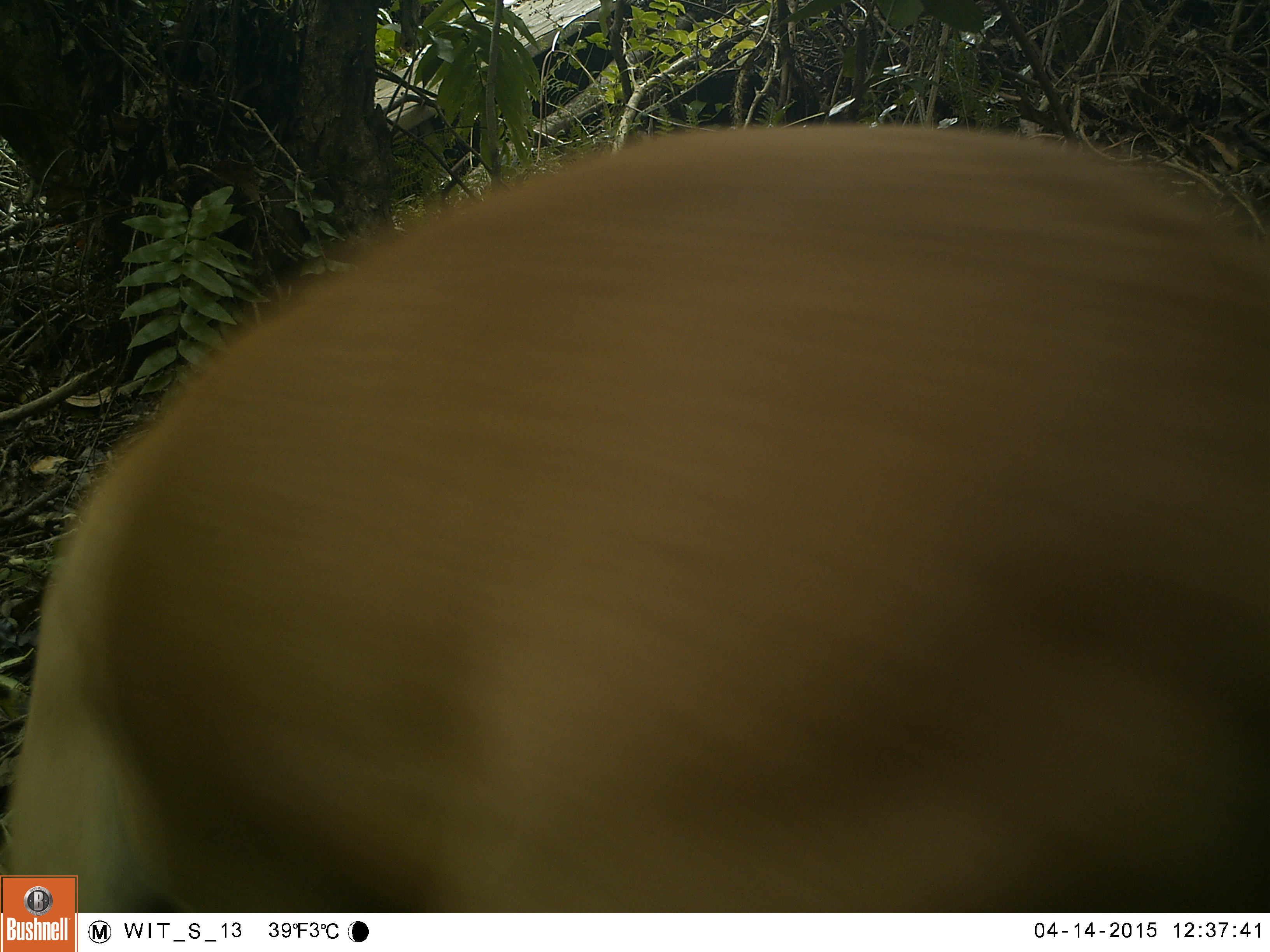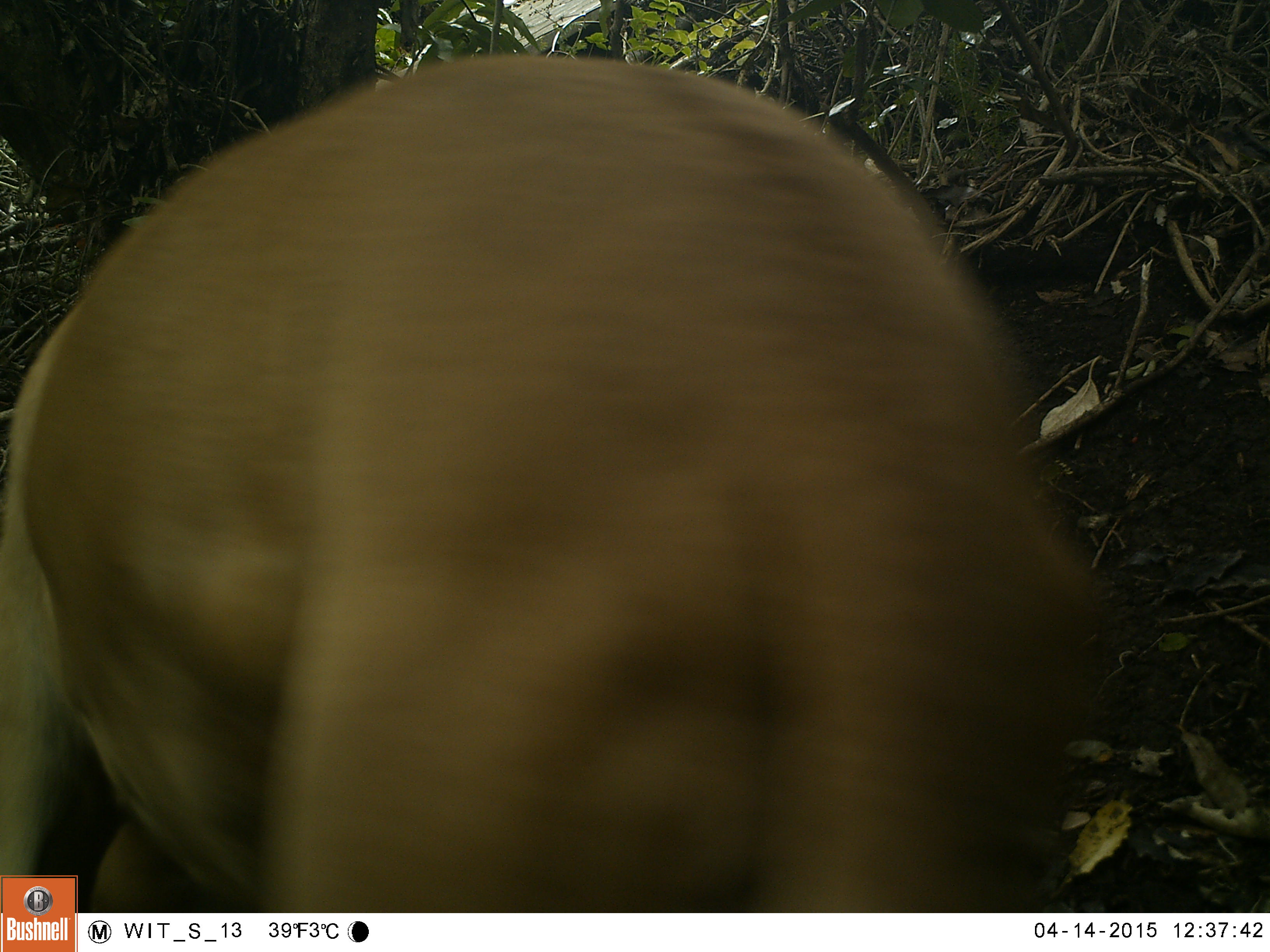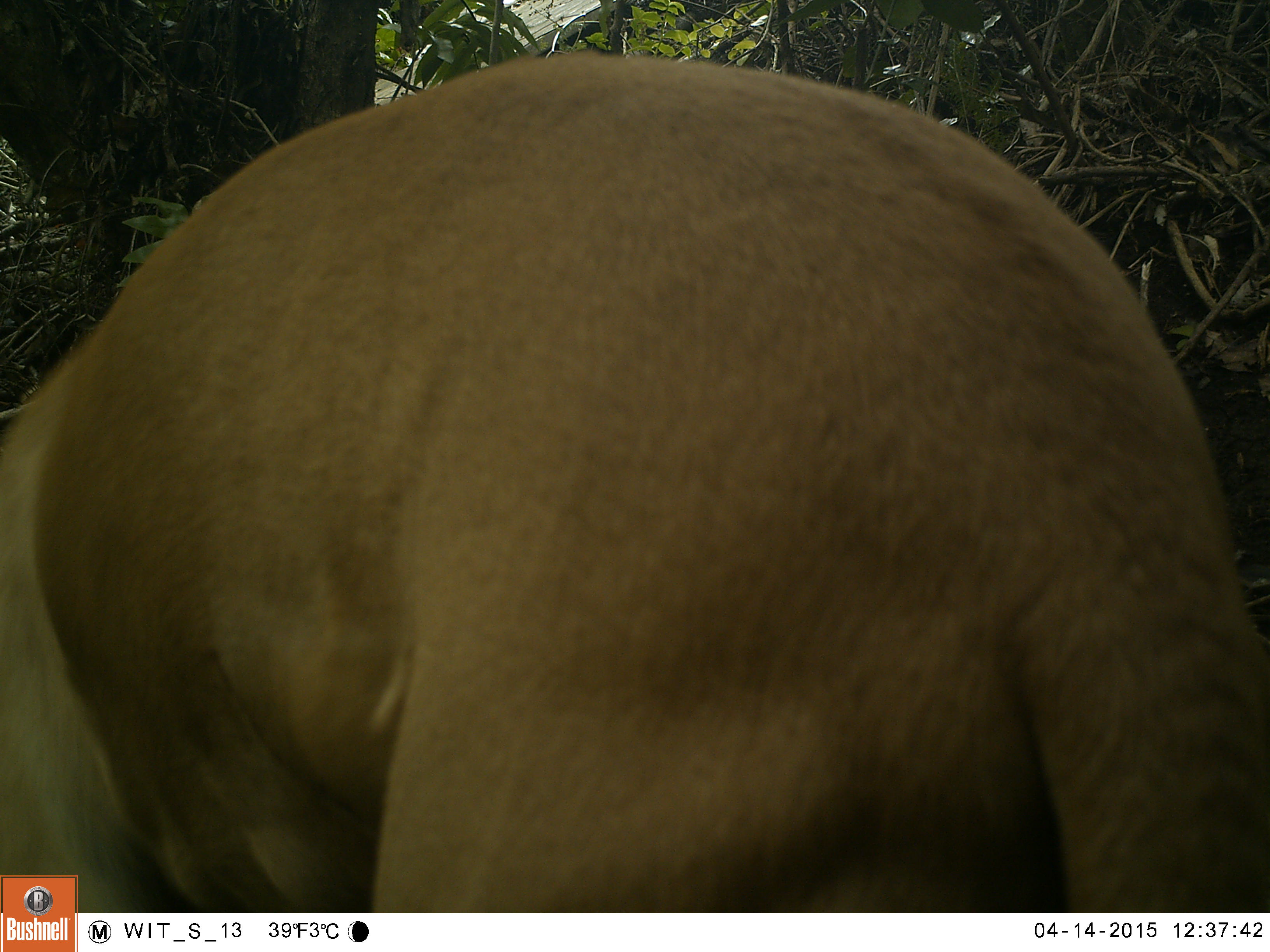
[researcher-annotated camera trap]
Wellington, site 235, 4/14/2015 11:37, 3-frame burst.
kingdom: Animalia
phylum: Chordata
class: Mammalia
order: Carnivora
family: Canidae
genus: Canis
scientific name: Canis familiaris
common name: dog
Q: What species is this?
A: Dog (Canis familiaris).